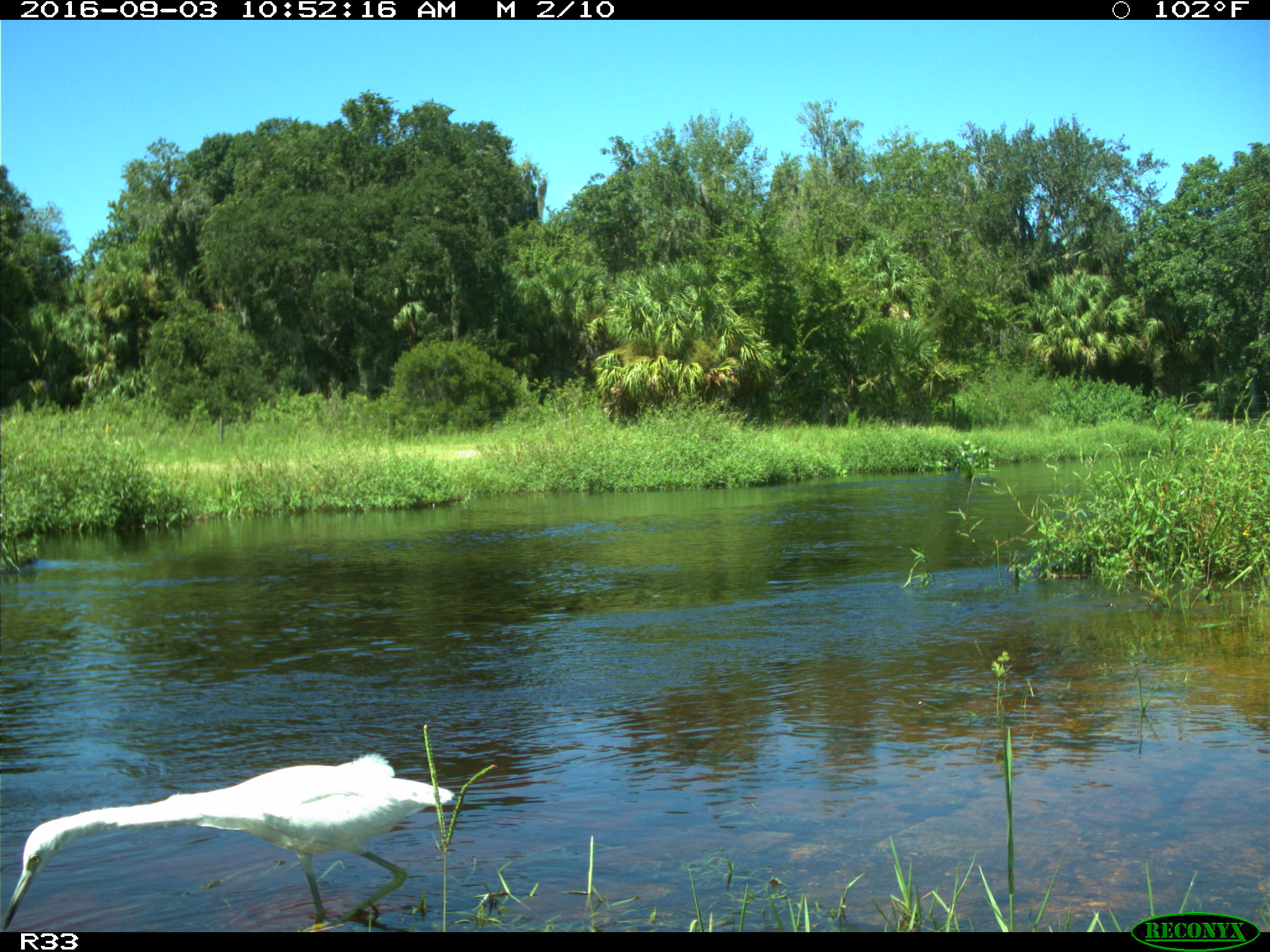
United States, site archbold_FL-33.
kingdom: Animalia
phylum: Chordata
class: Aves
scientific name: Aves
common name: birds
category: unidentified bird